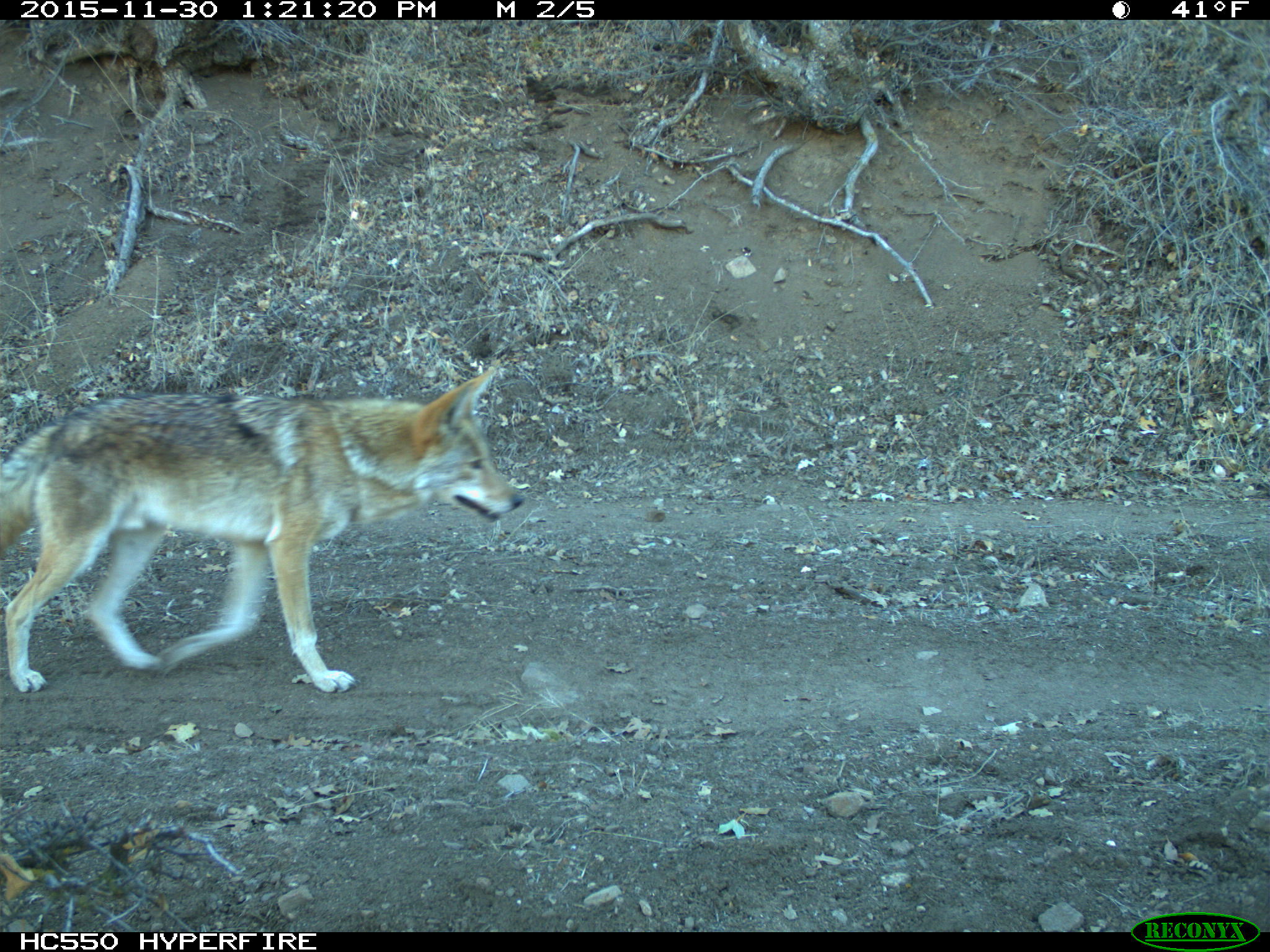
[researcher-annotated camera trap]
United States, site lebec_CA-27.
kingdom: Animalia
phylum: Chordata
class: Mammalia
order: Carnivora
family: Canidae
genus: Canis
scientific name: Canis latrans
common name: coyote